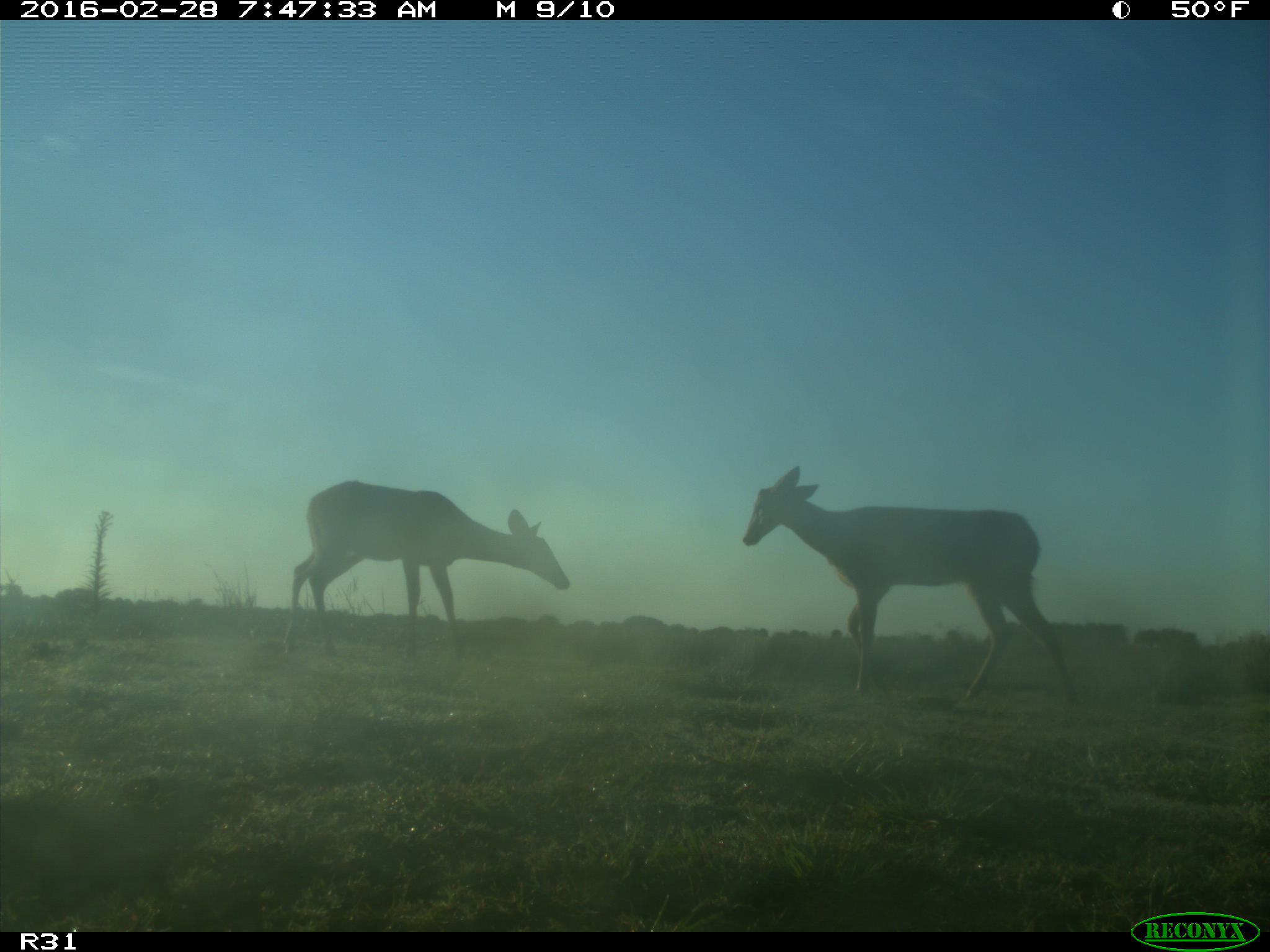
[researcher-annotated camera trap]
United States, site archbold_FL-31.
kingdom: Animalia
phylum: Chordata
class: Mammalia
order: Artiodactyla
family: Cervidae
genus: Odocoileus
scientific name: Odocoileus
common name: deer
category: unidentified deer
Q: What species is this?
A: Unidentified deer (deer) (Odocoileus).